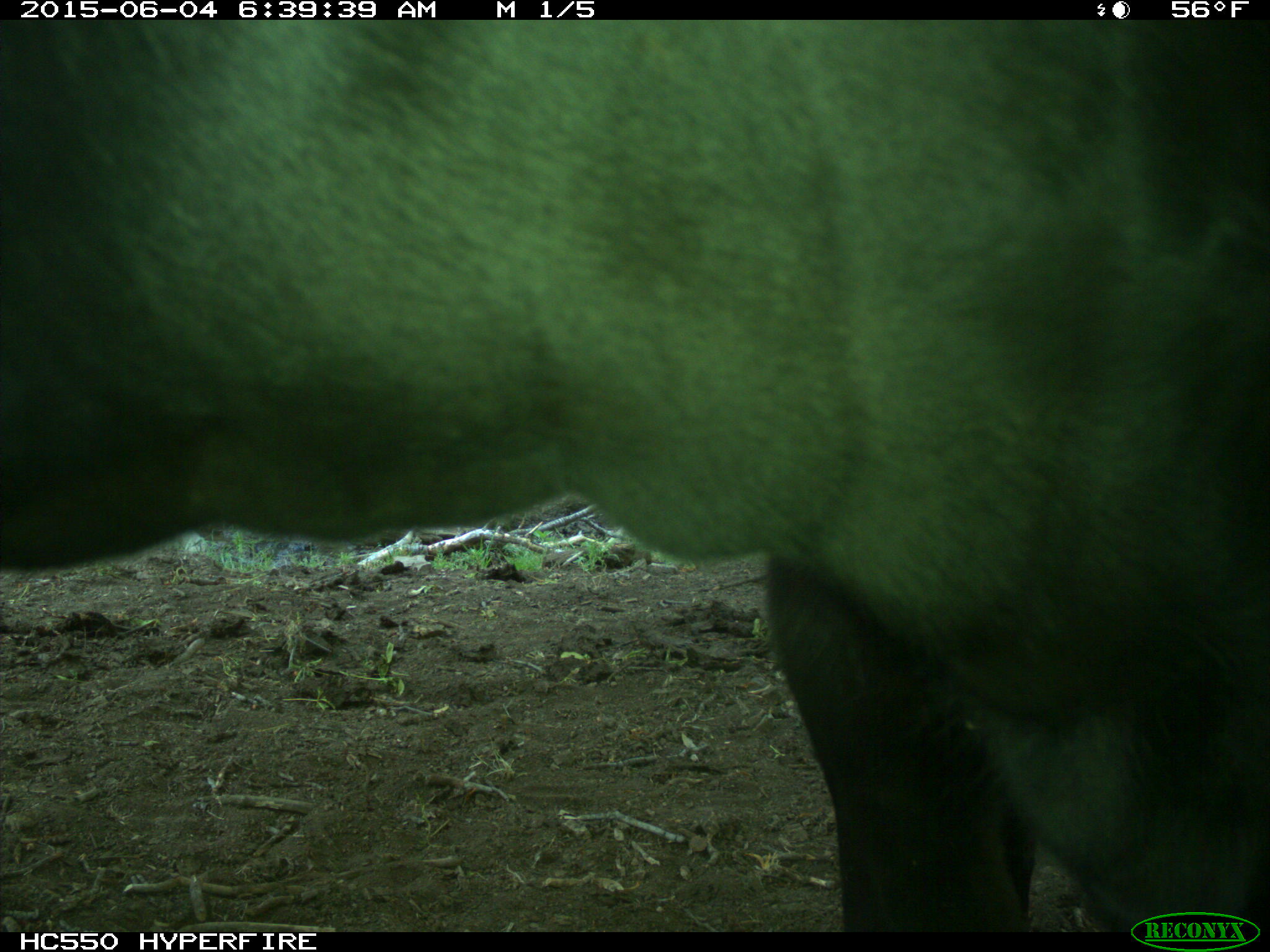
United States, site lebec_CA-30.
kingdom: Animalia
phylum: Chordata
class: Mammalia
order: Artiodactyla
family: Bovidae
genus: Bos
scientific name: Bos taurus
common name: domestic cow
Bos taurus (domestic cow).